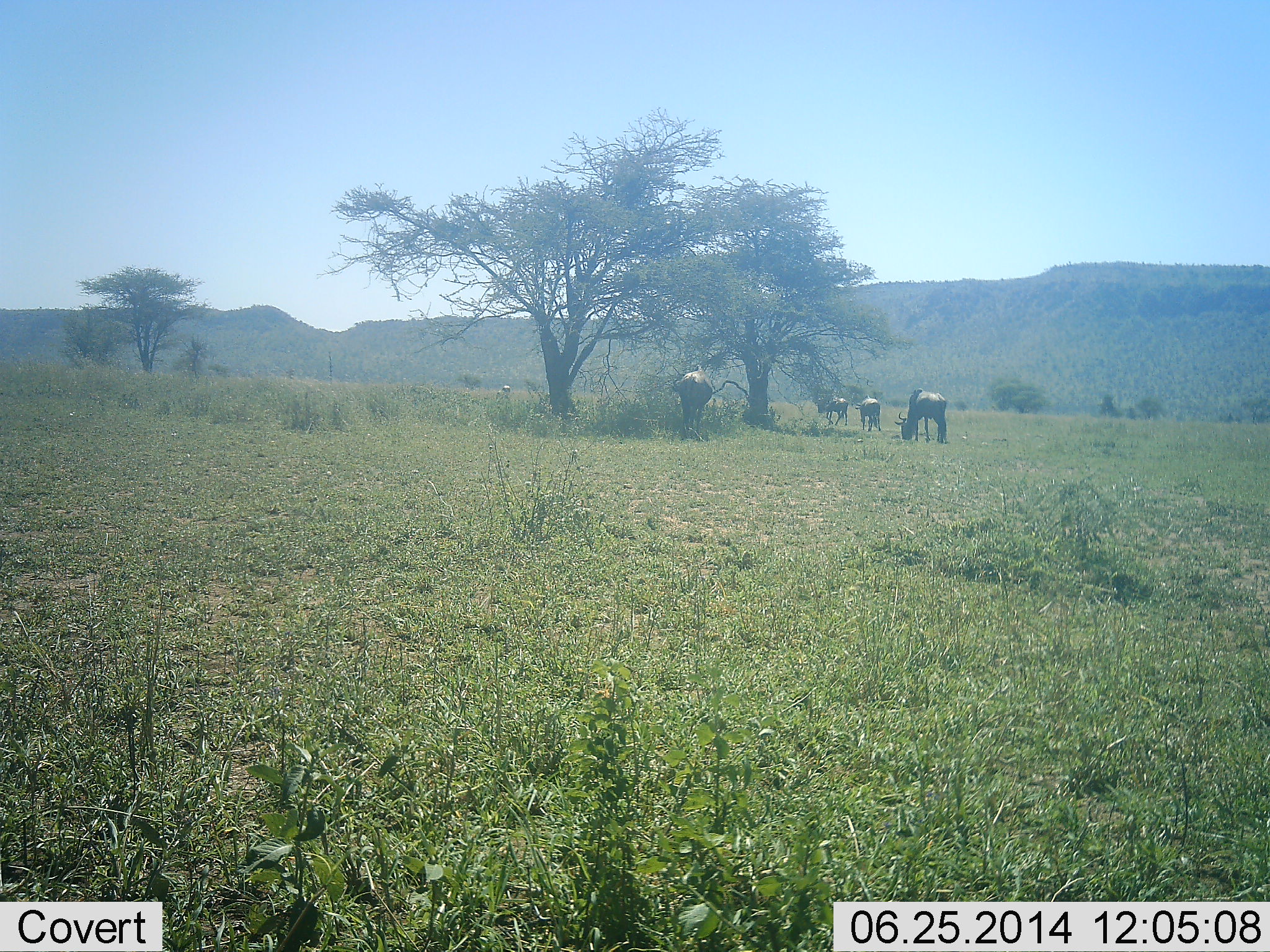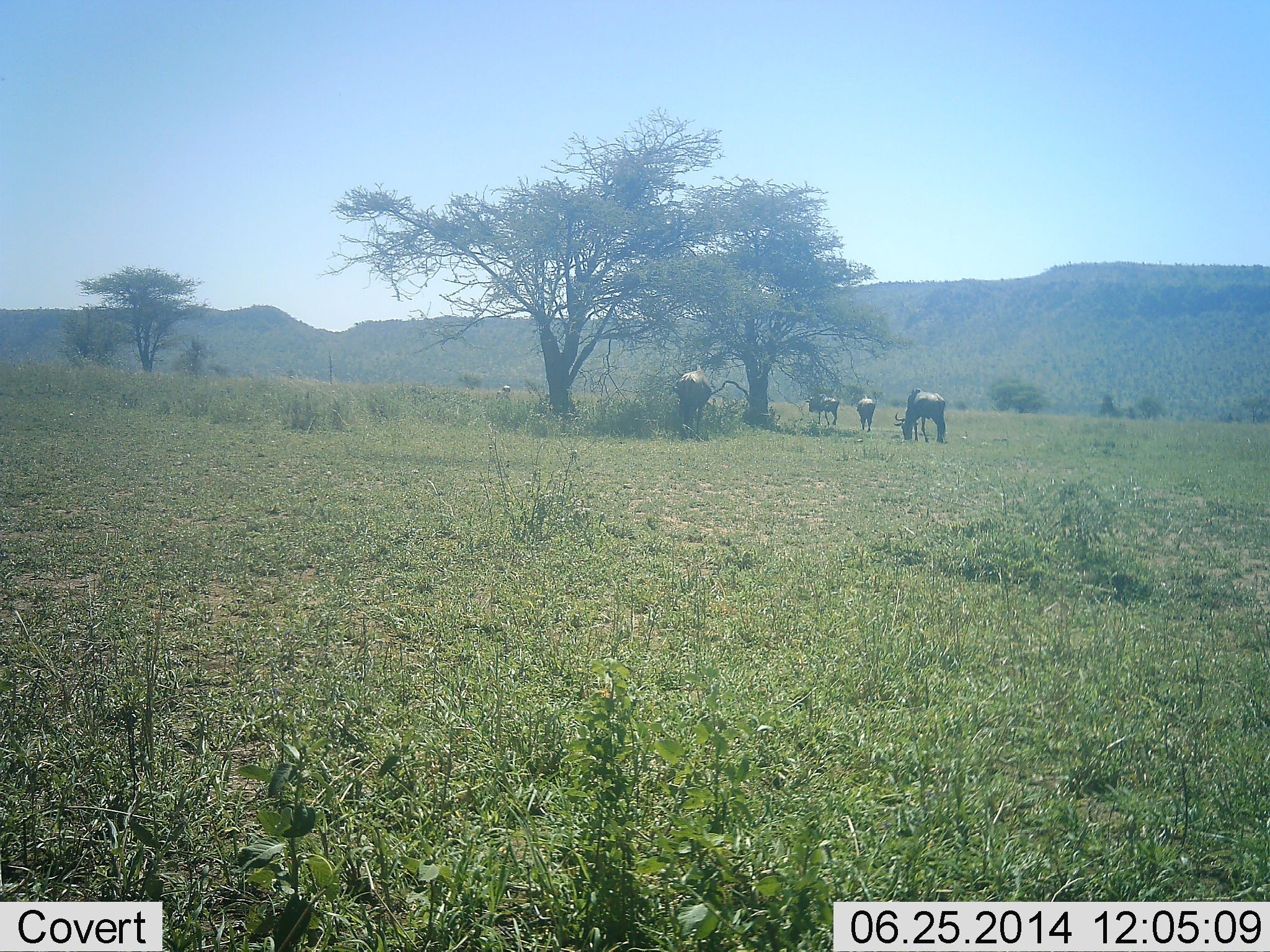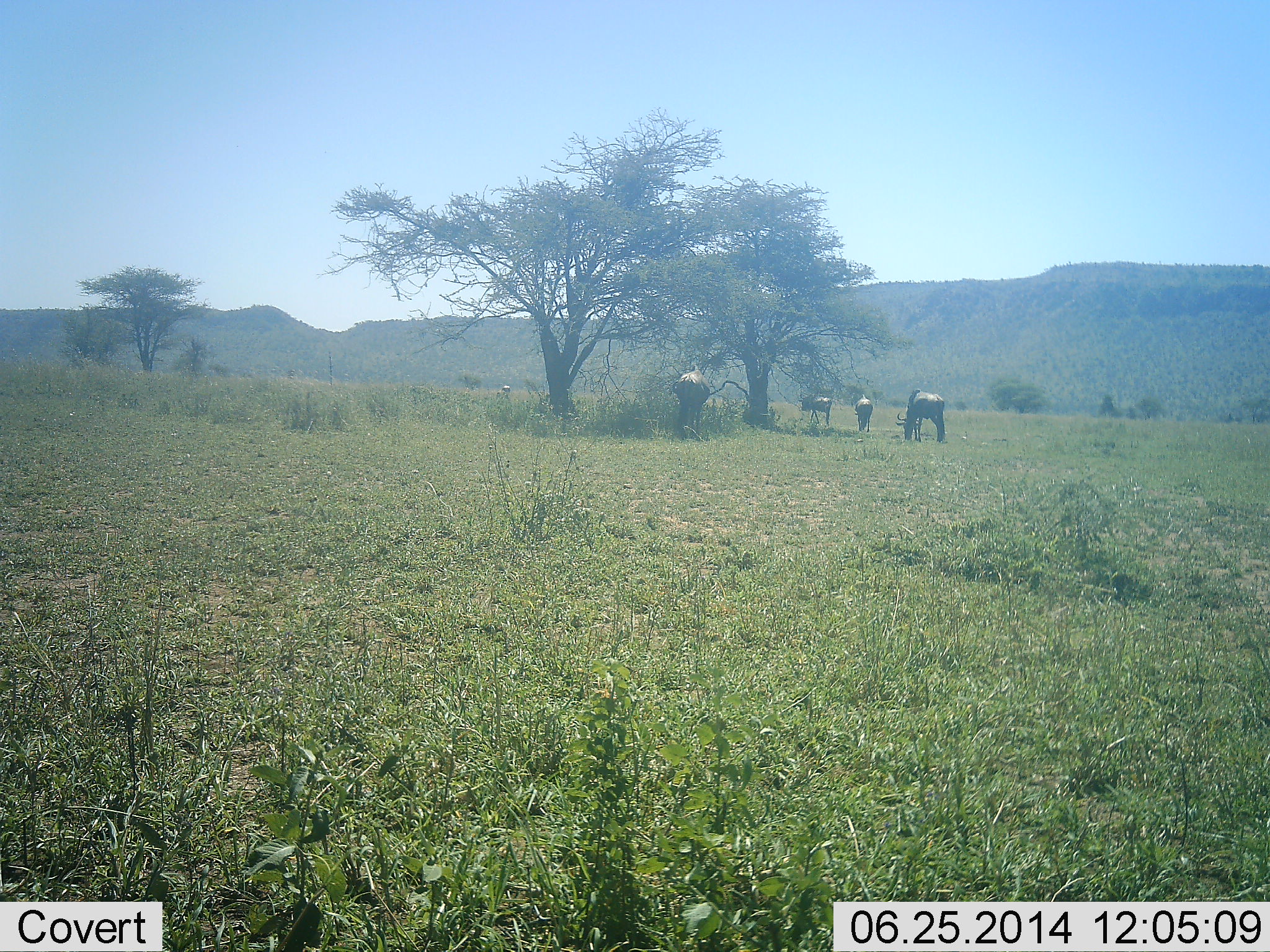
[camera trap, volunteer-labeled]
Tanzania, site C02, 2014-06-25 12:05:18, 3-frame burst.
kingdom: Animalia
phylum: Chordata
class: Mammalia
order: Artiodactyla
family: Bovidae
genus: Connochaetes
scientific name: Connochaetes taurinus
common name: blue wildebeest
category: wildebeest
Wildebeest (blue wildebeest) (Connochaetes taurinus), count 4. Behavior (volunteer vote fractions): standing 30%, resting 0%, moving 40%, interacting 0%. Young present (vote fraction): 0%. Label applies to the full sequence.